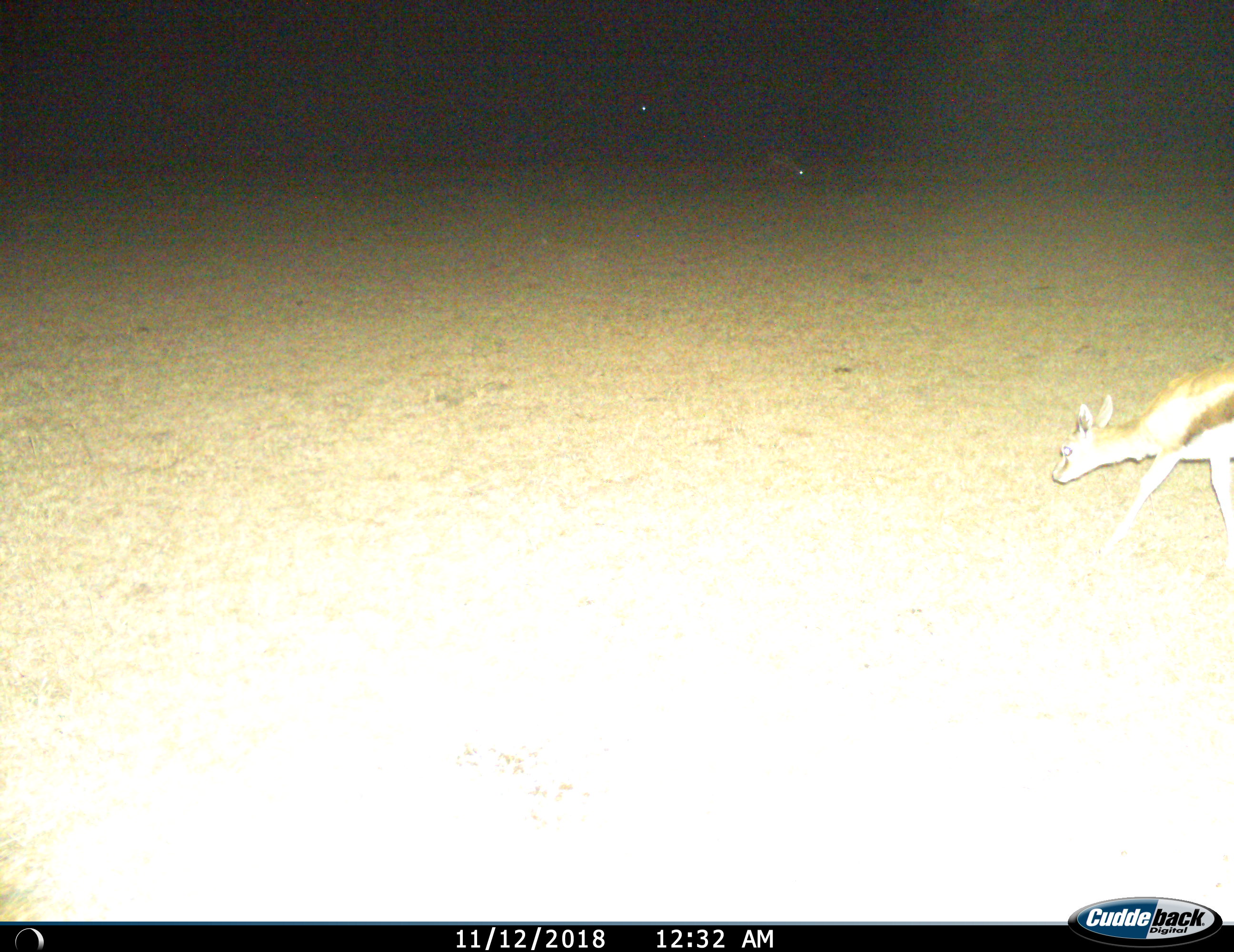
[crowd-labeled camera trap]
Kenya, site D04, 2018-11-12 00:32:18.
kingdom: Animalia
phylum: Chordata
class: Mammalia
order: Artiodactyla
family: Bovidae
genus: Eudorcas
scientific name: Eudorcas thomsonii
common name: thomson's gazelle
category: gazellethomsons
Gazellethomsons (thomson's gazelle) (Eudorcas thomsonii), count 1. Behavior (volunteer vote fractions): standing 25%, resting 0%, moving 88%, interacting 0%. Young present (vote fraction): 25%. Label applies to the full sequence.